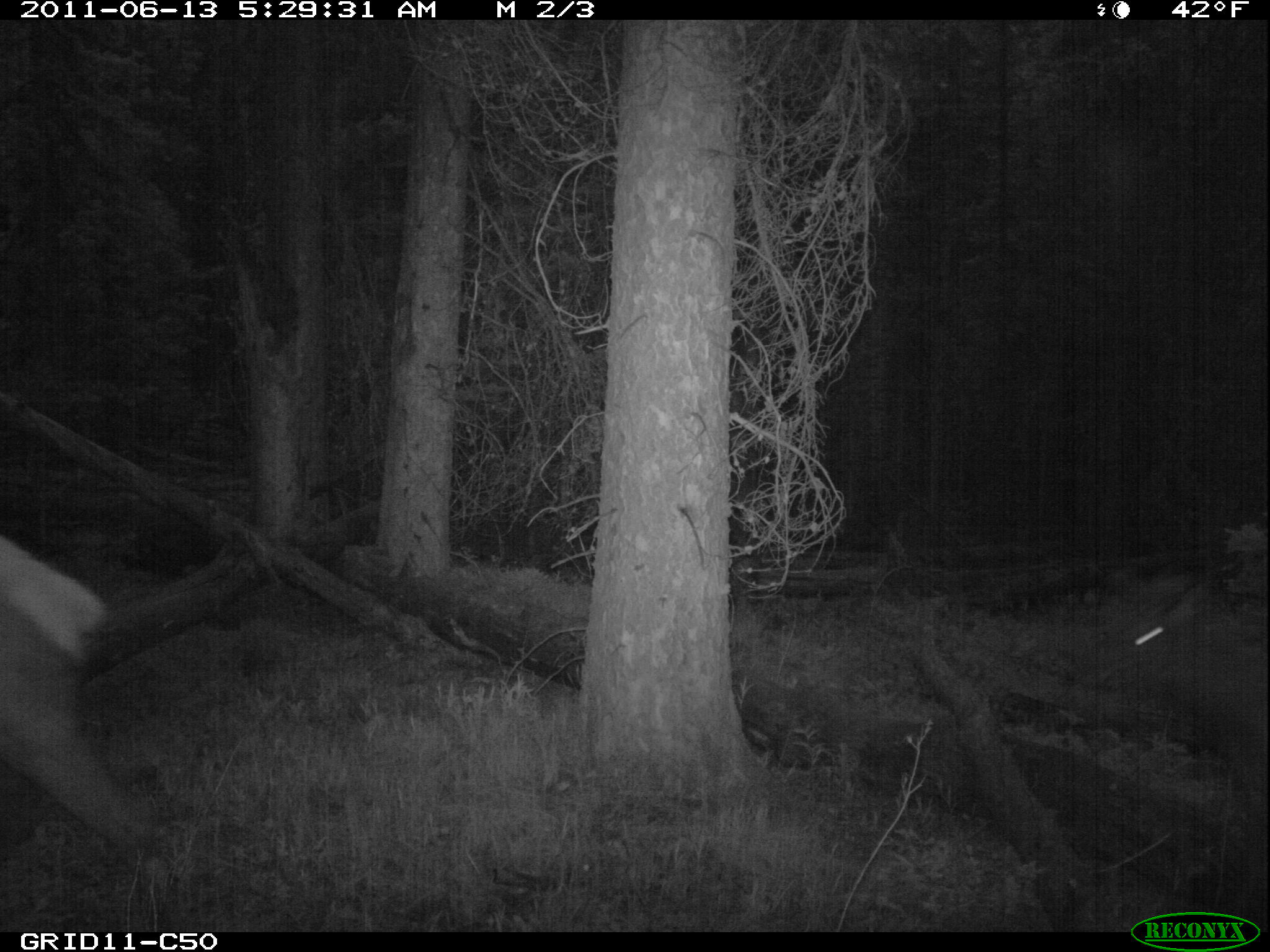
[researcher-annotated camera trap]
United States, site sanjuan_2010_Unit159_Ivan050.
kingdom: Animalia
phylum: Chordata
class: Mammalia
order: Artiodactyla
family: Cervidae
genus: Cervus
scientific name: Cervus elaphus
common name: red deer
Cervus elaphus (red deer).